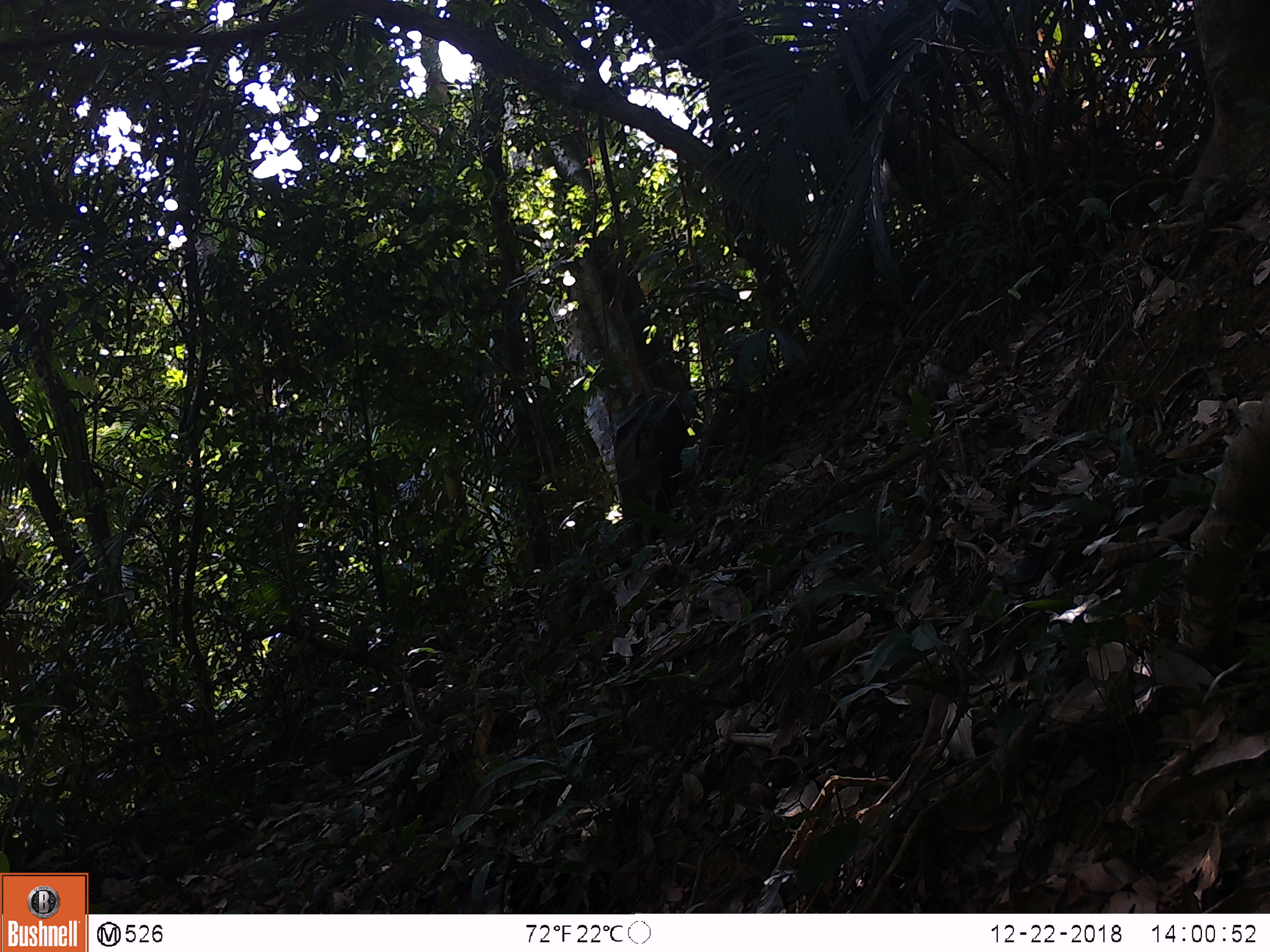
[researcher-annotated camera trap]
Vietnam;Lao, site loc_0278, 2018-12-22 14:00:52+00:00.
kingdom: Animalia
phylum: Chordata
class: Mammalia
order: Primates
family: Cercopithecidae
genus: Macaca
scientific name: Macaca nemestrina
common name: pig-tailed macaque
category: pig tailed macaque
Pig tailed macaque (pig-tailed macaque) (Macaca nemestrina). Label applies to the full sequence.